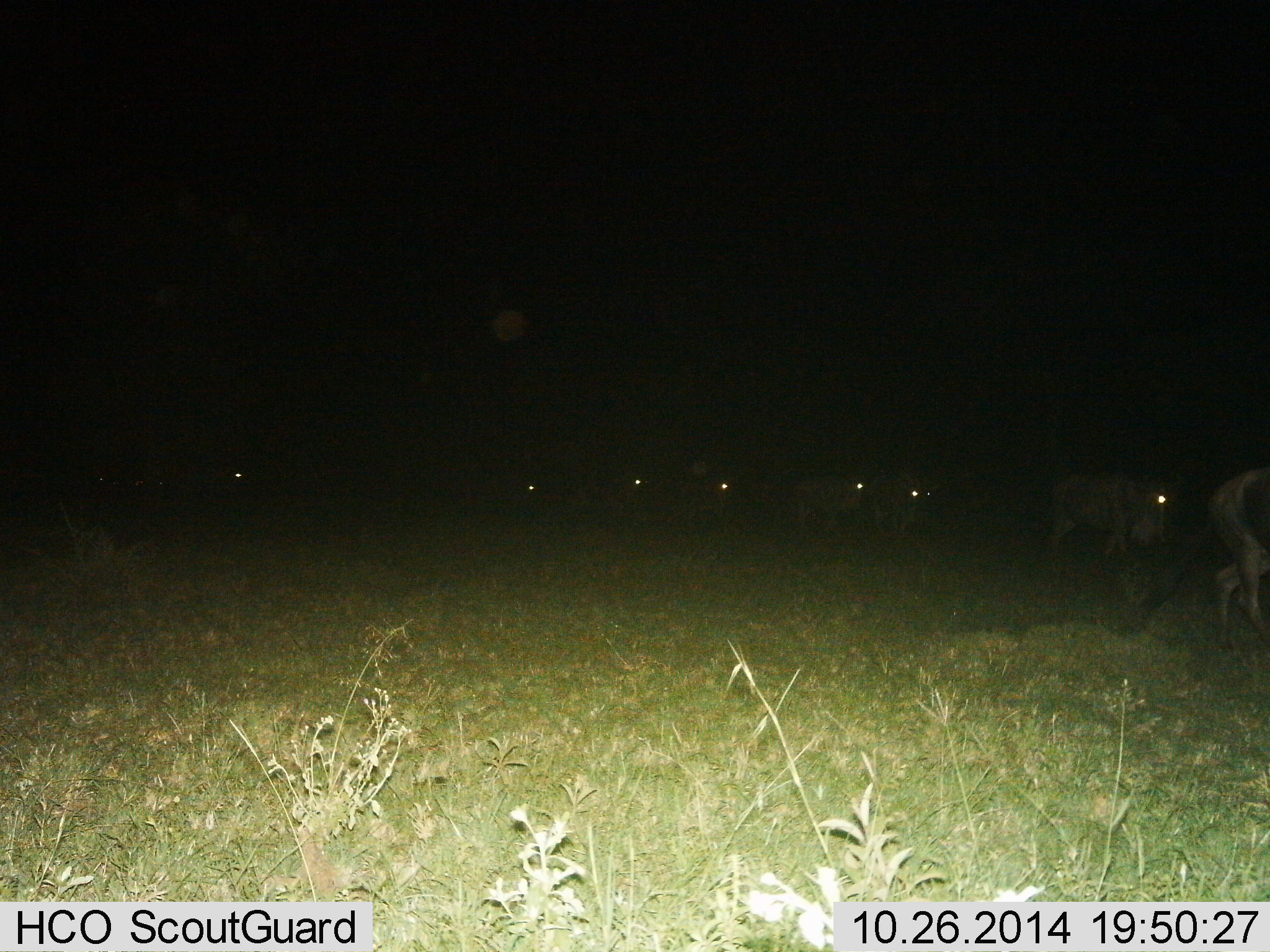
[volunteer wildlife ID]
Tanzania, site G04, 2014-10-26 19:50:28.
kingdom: Animalia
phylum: Chordata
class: Mammalia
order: Artiodactyla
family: Bovidae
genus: Connochaetes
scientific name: Connochaetes taurinus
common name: blue wildebeest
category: wildebeest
Wildebeest (blue wildebeest) (Connochaetes taurinus), count 8. Behavior (volunteer vote fractions): standing 10%, resting 20%, moving 80%, interacting 0%. Young present (vote fraction): 0%. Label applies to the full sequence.